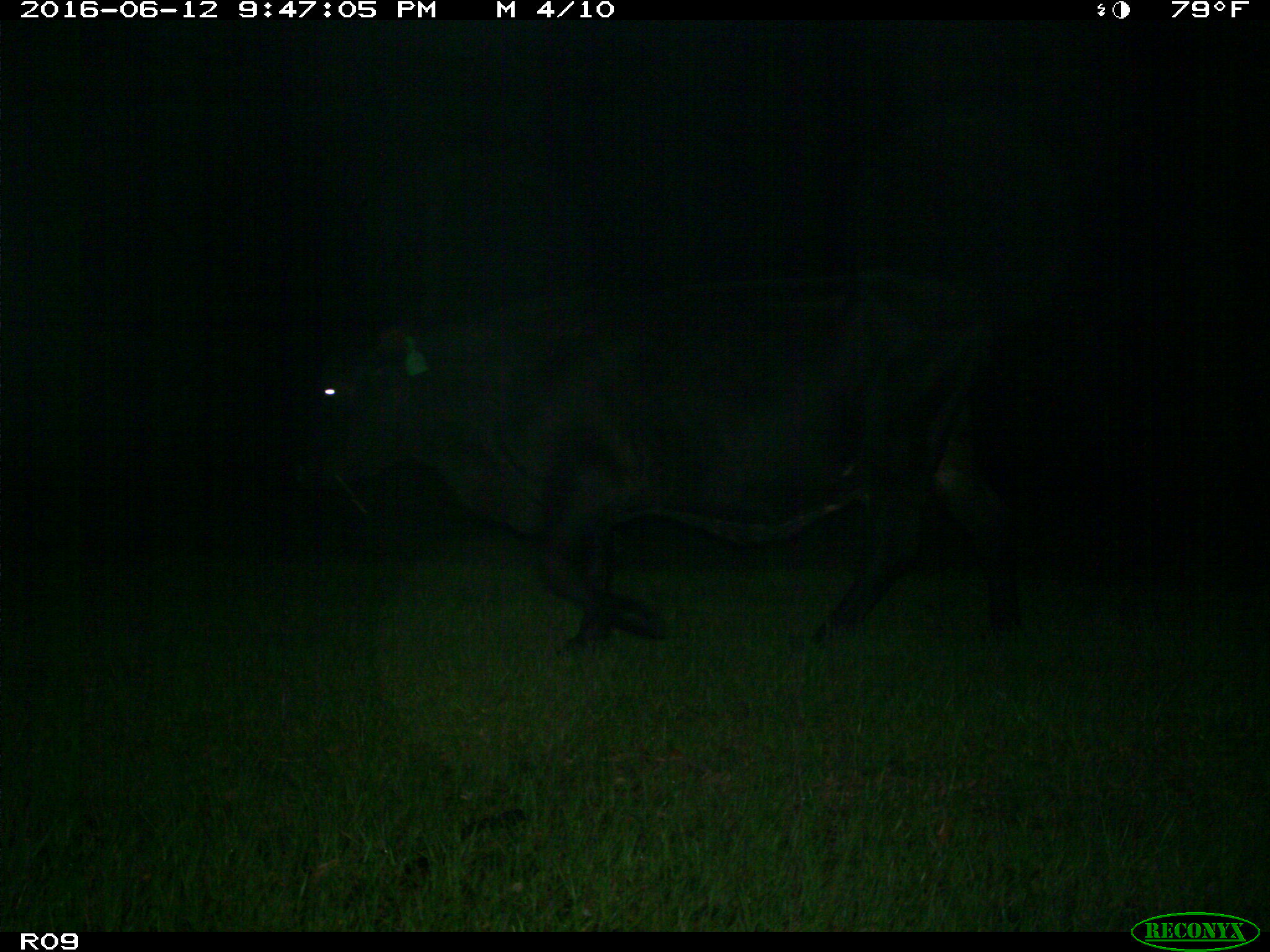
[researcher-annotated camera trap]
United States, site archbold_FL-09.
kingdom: Animalia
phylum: Chordata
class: Mammalia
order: Artiodactyla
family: Bovidae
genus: Bos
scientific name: Bos taurus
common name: domestic cow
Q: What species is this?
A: Bos taurus (domestic cow).